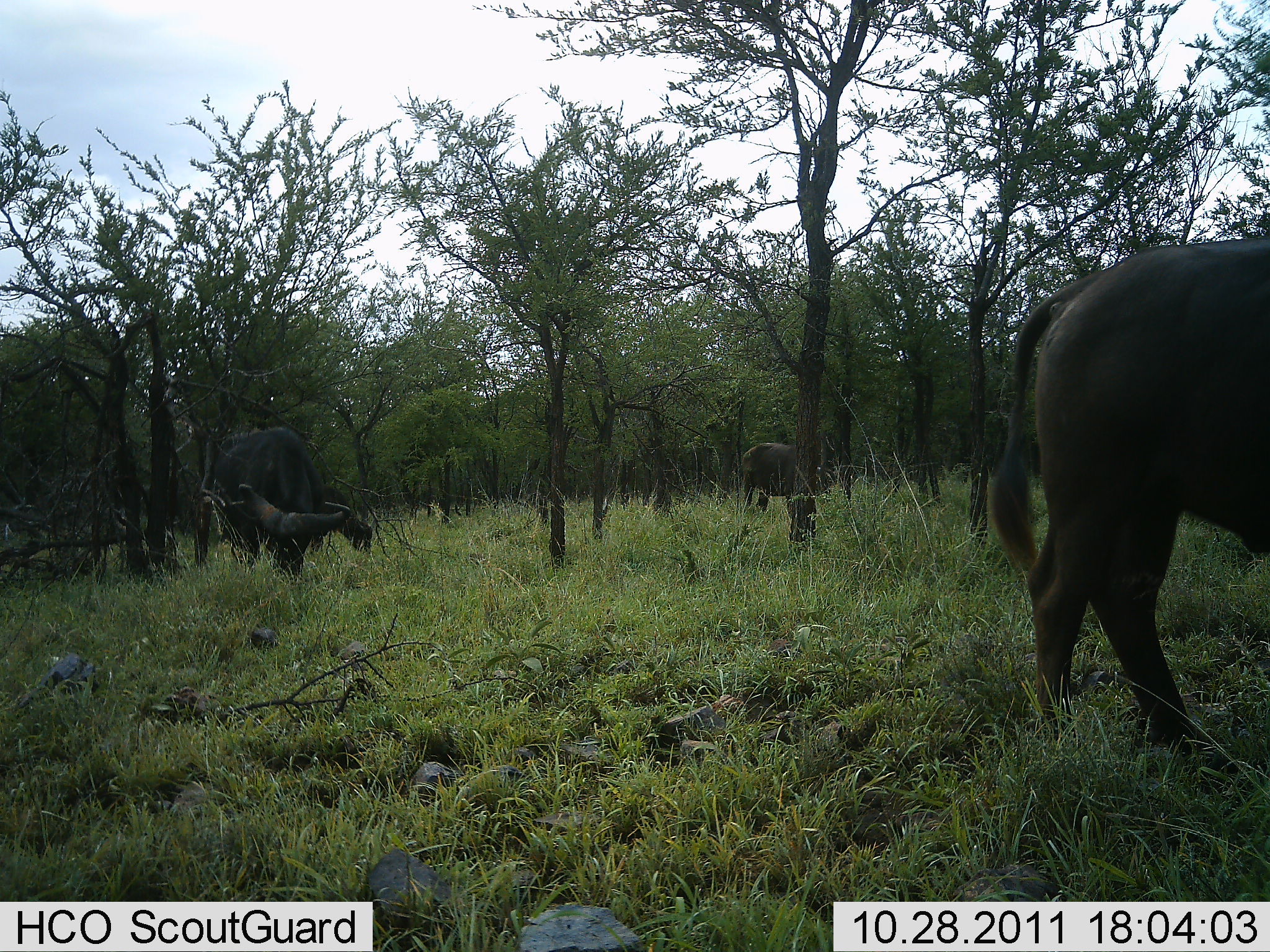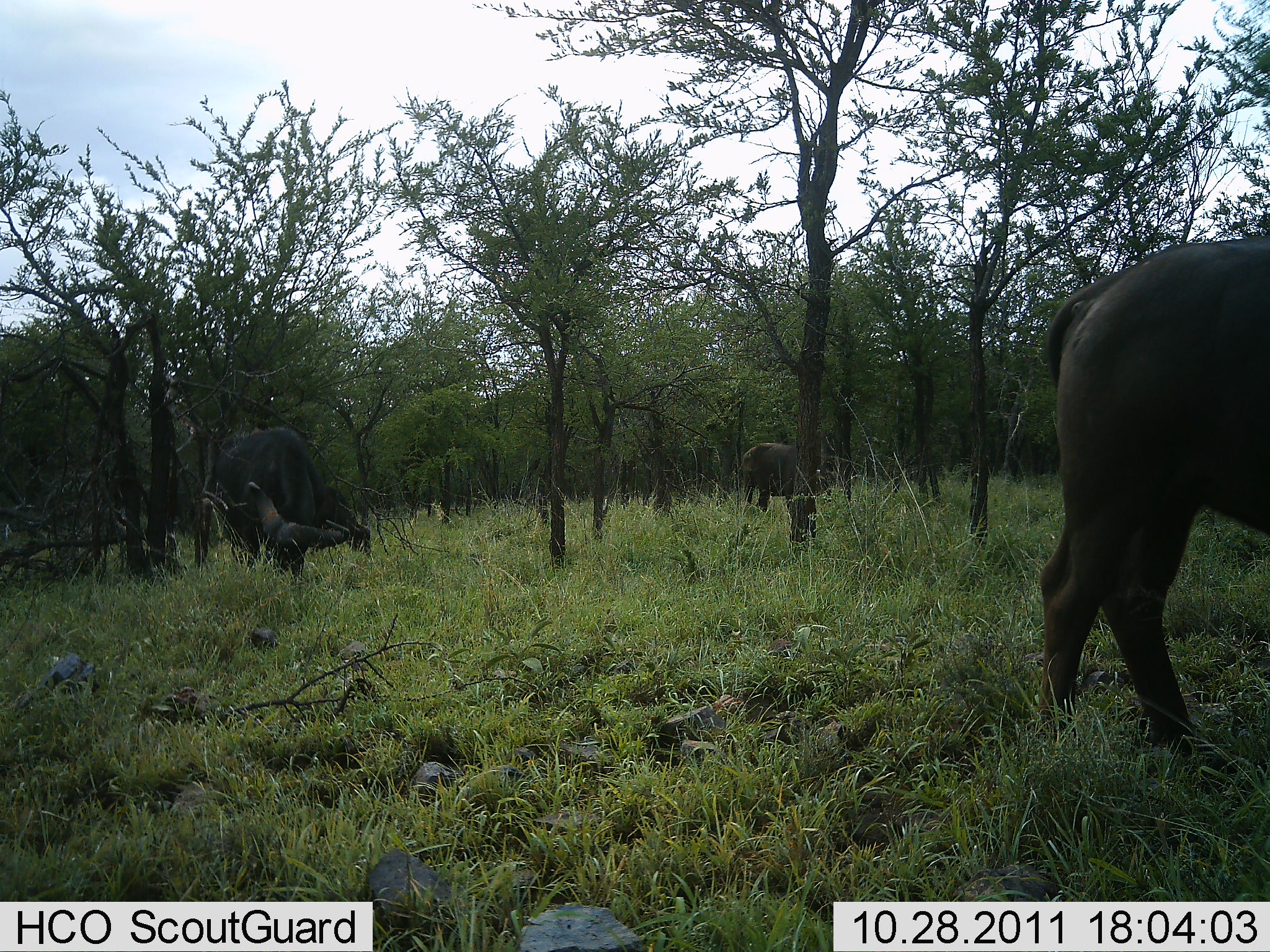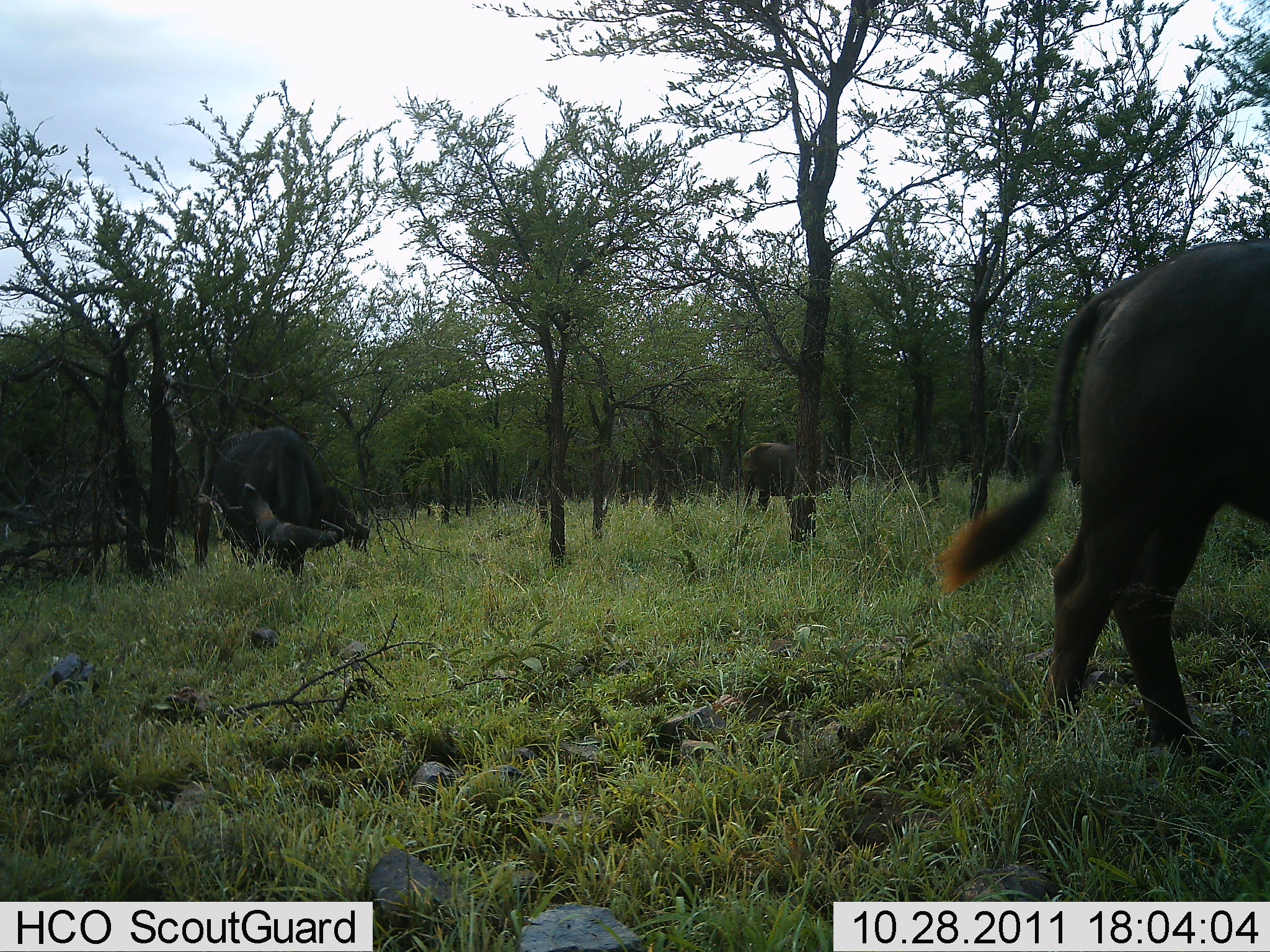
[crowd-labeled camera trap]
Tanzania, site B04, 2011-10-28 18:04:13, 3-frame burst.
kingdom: Animalia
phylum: Chordata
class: Mammalia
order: Artiodactyla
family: Bovidae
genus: Syncerus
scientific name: Syncerus caffer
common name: cape buffalo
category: buffalo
Buffalo (cape buffalo) (Syncerus caffer), count 3. Behavior (volunteer vote fractions): standing 55%, resting 0%, moving 27%, interacting 0%. Young present (vote fraction): 0%. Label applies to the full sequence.